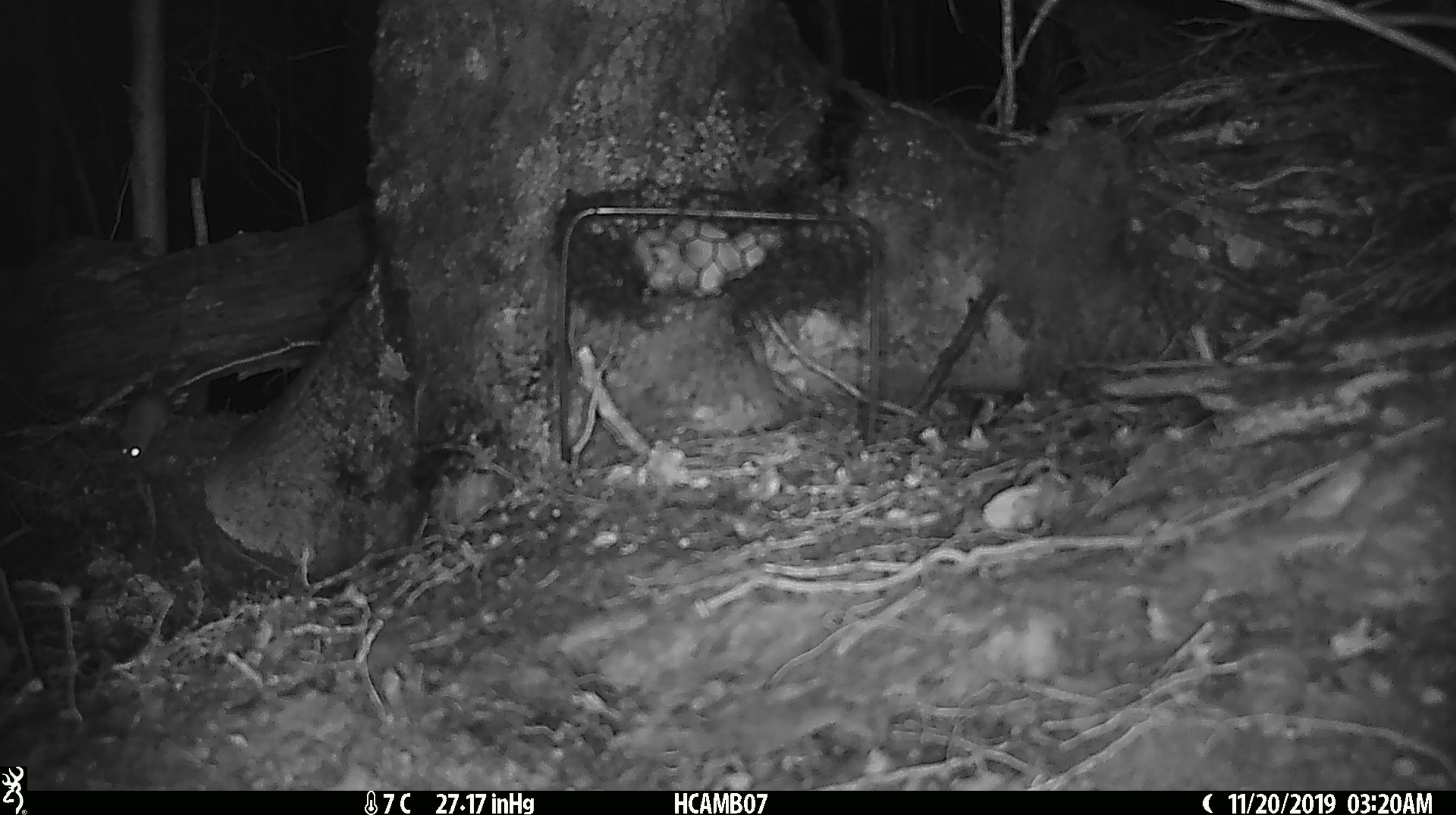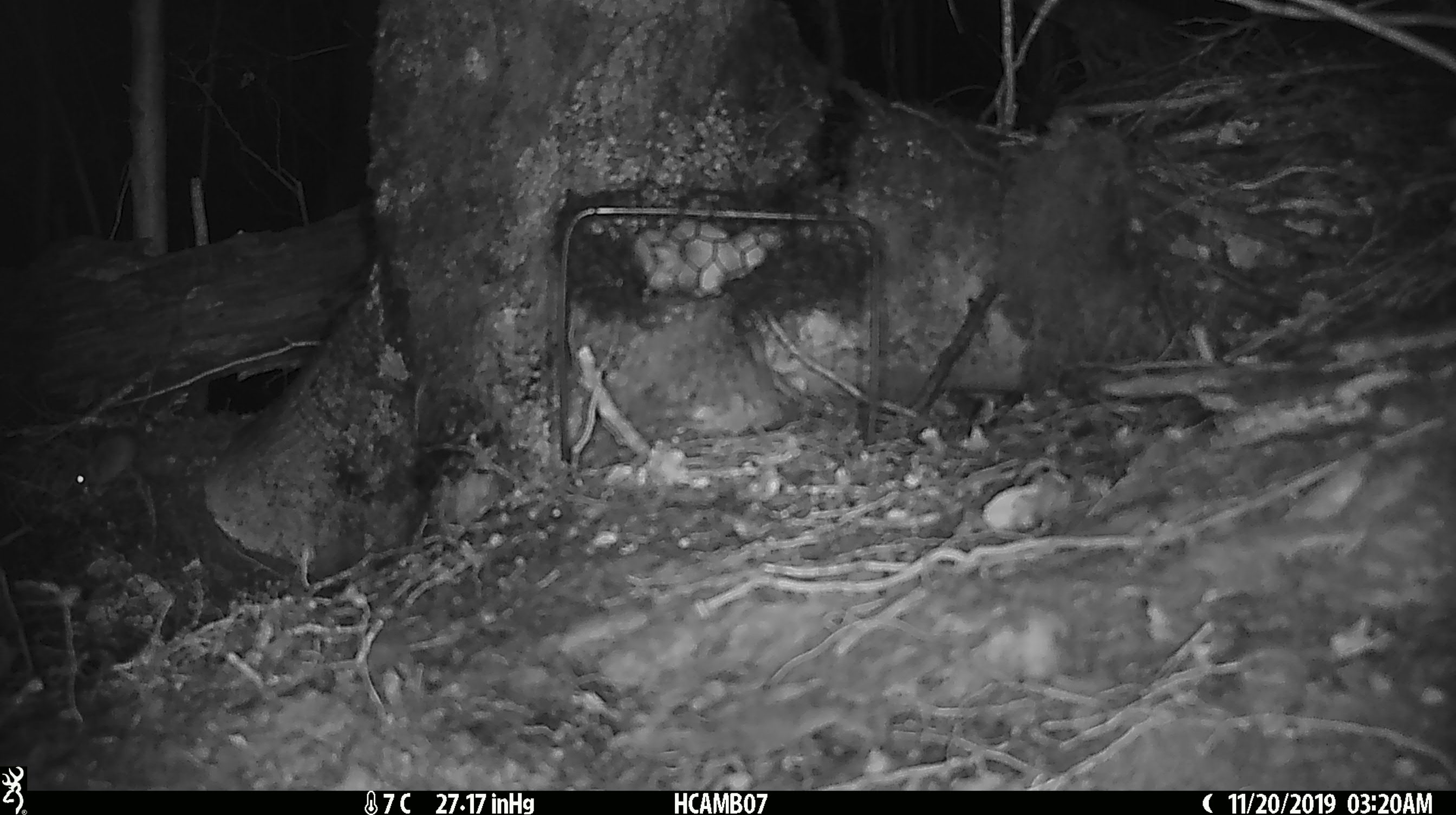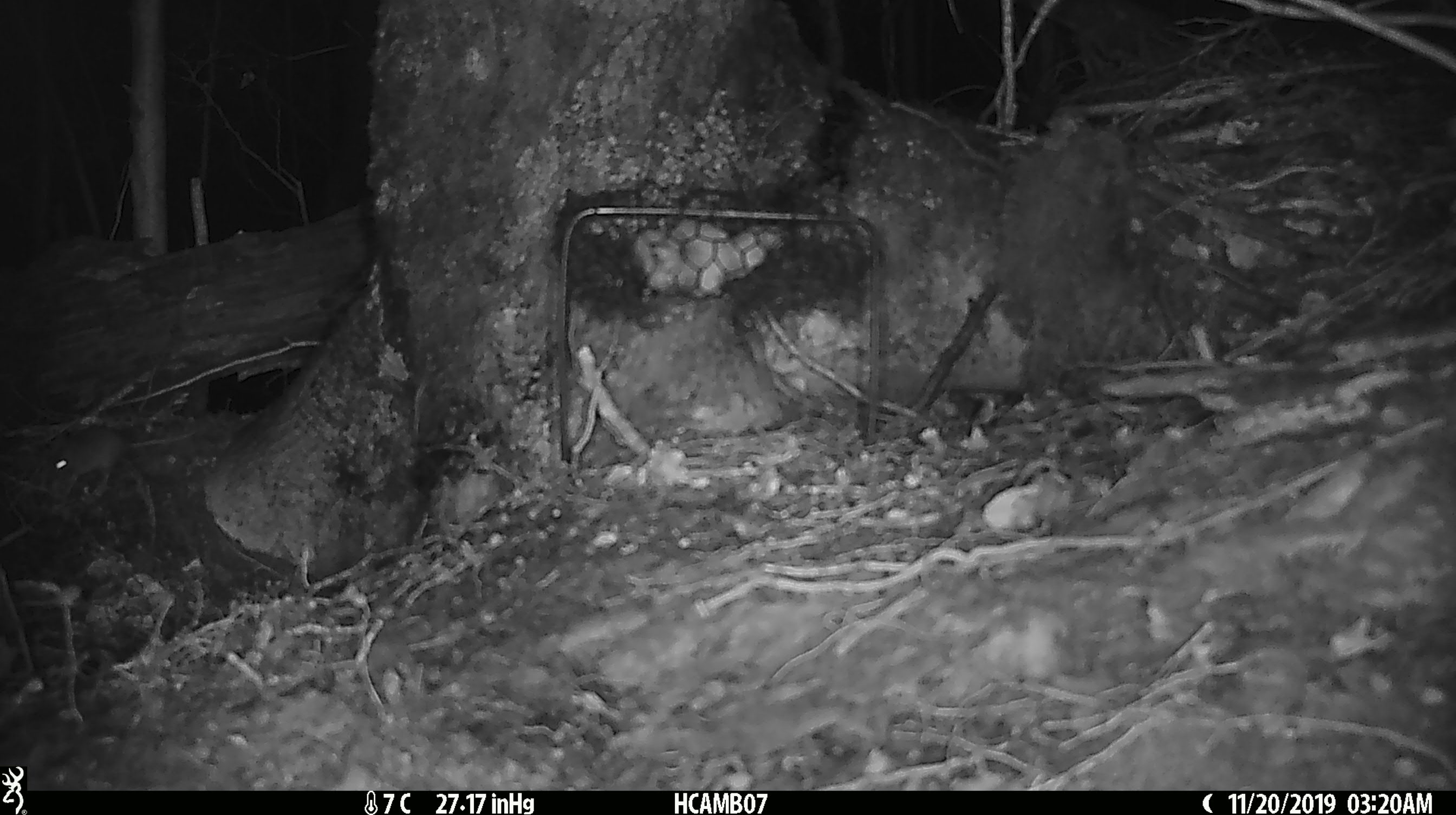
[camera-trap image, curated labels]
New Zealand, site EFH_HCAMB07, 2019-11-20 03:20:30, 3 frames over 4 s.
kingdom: Animalia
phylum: Chordata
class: Mammalia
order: Rodentia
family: Muridae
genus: Mus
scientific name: Mus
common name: mouse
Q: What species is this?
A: Mouse (Mus).